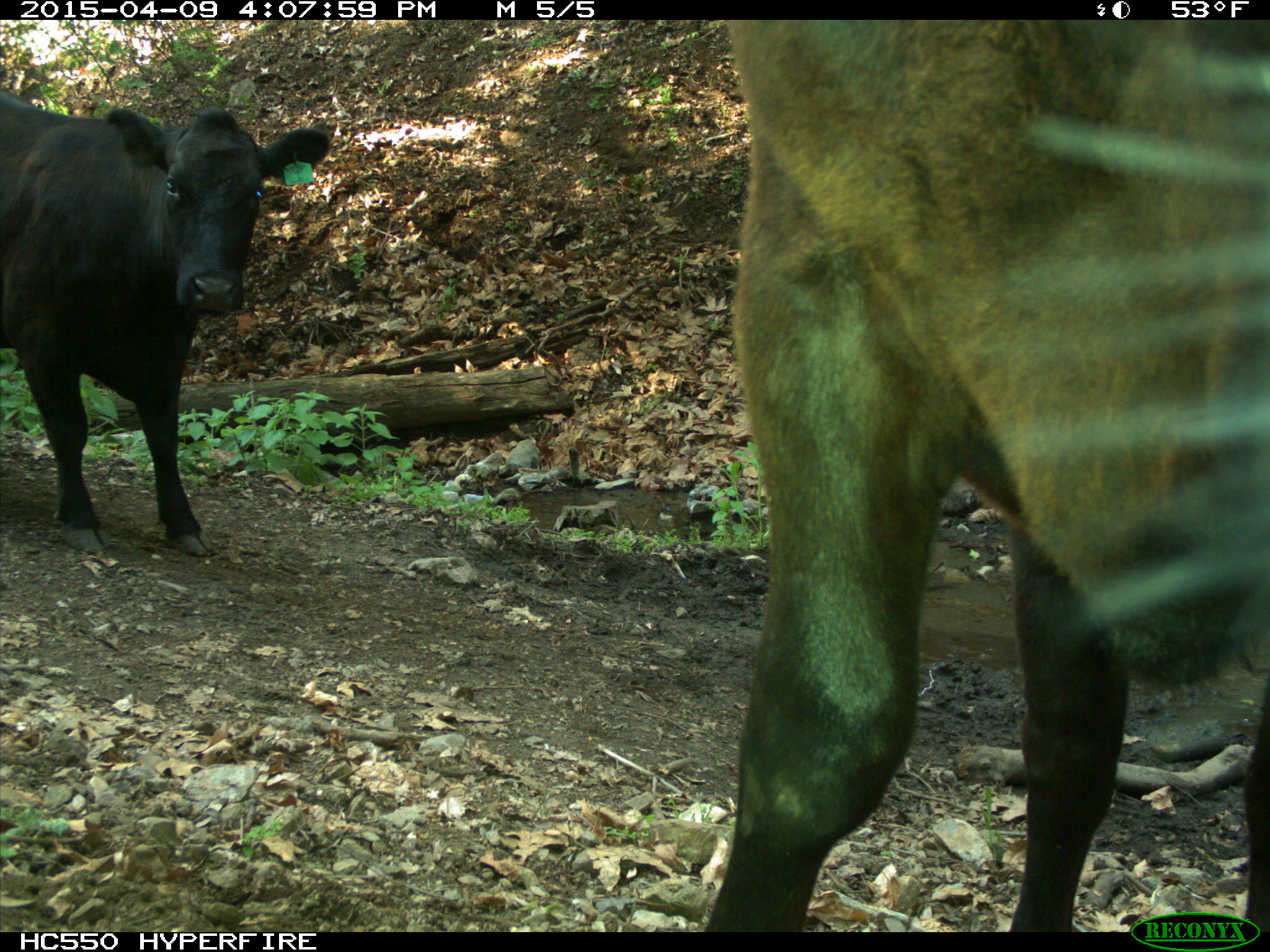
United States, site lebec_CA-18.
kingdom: Animalia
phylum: Chordata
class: Mammalia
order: Artiodactyla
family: Bovidae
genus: Bos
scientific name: Bos taurus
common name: domestic cow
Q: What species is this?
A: Bos taurus (domestic cow).